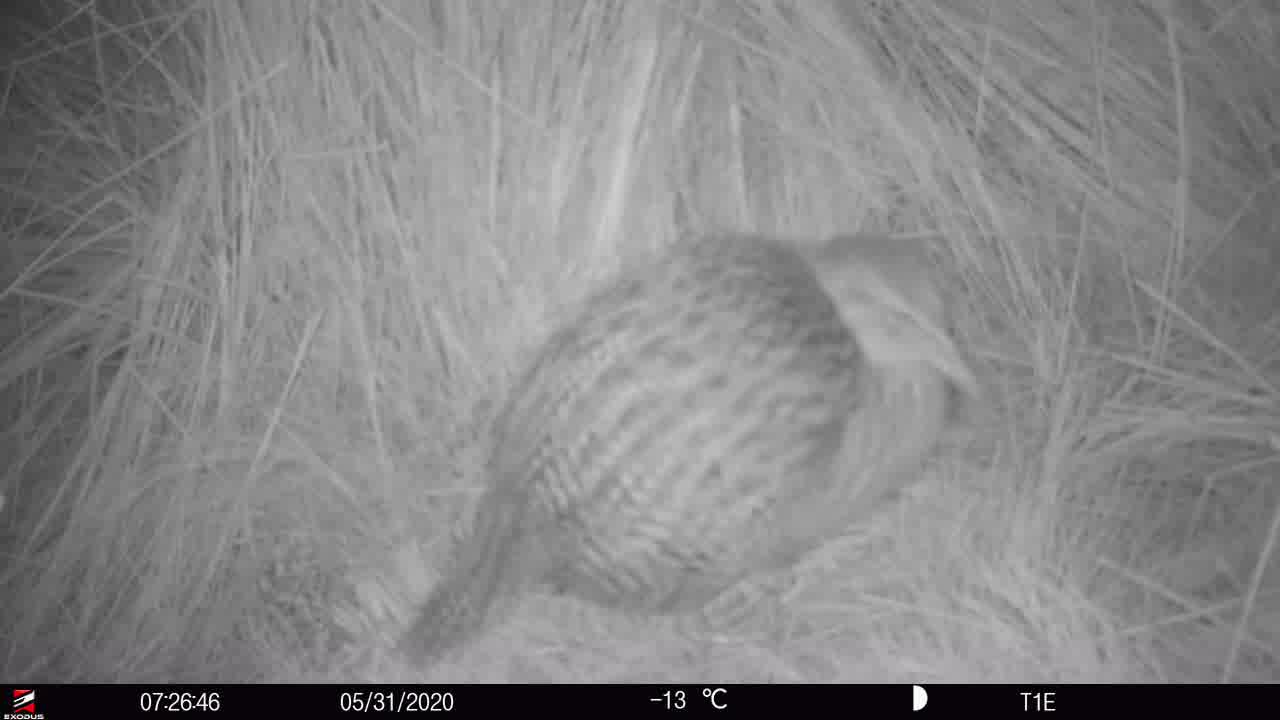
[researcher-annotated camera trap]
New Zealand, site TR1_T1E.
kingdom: Animalia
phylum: Chordata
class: Aves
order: Gruiformes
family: Rallidae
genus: Gallirallus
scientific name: Gallirallus australis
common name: weka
Weka (Gallirallus australis).